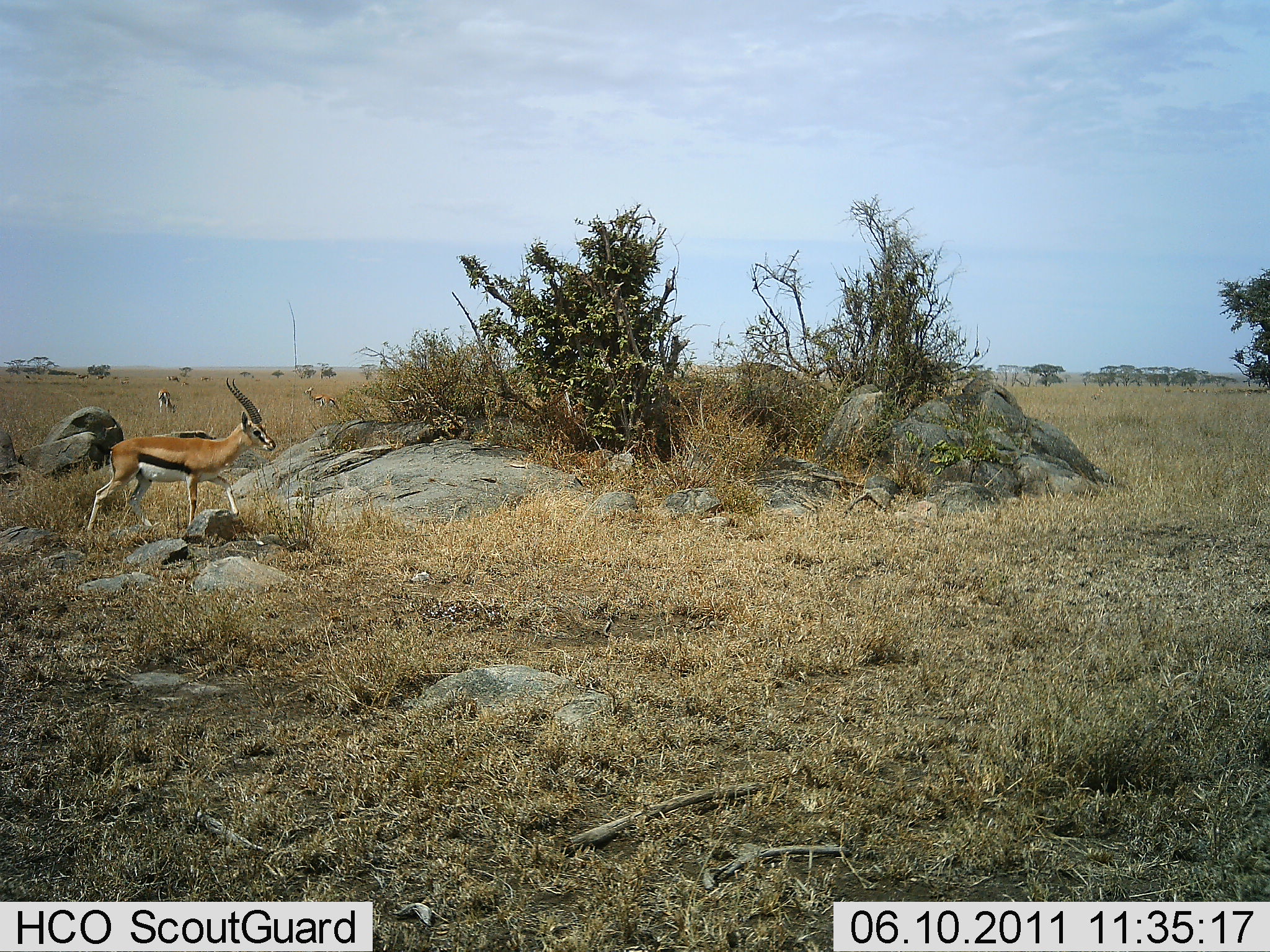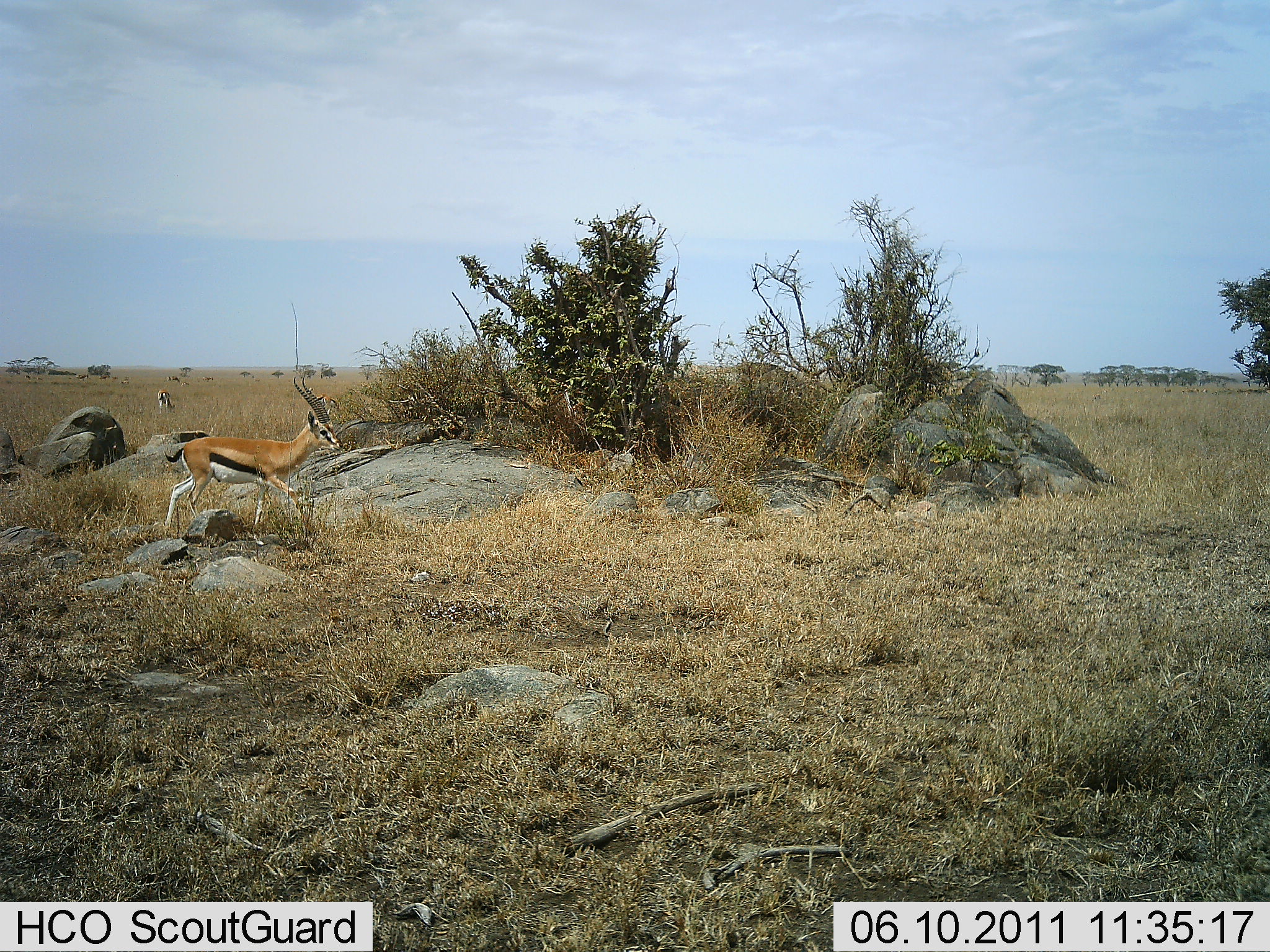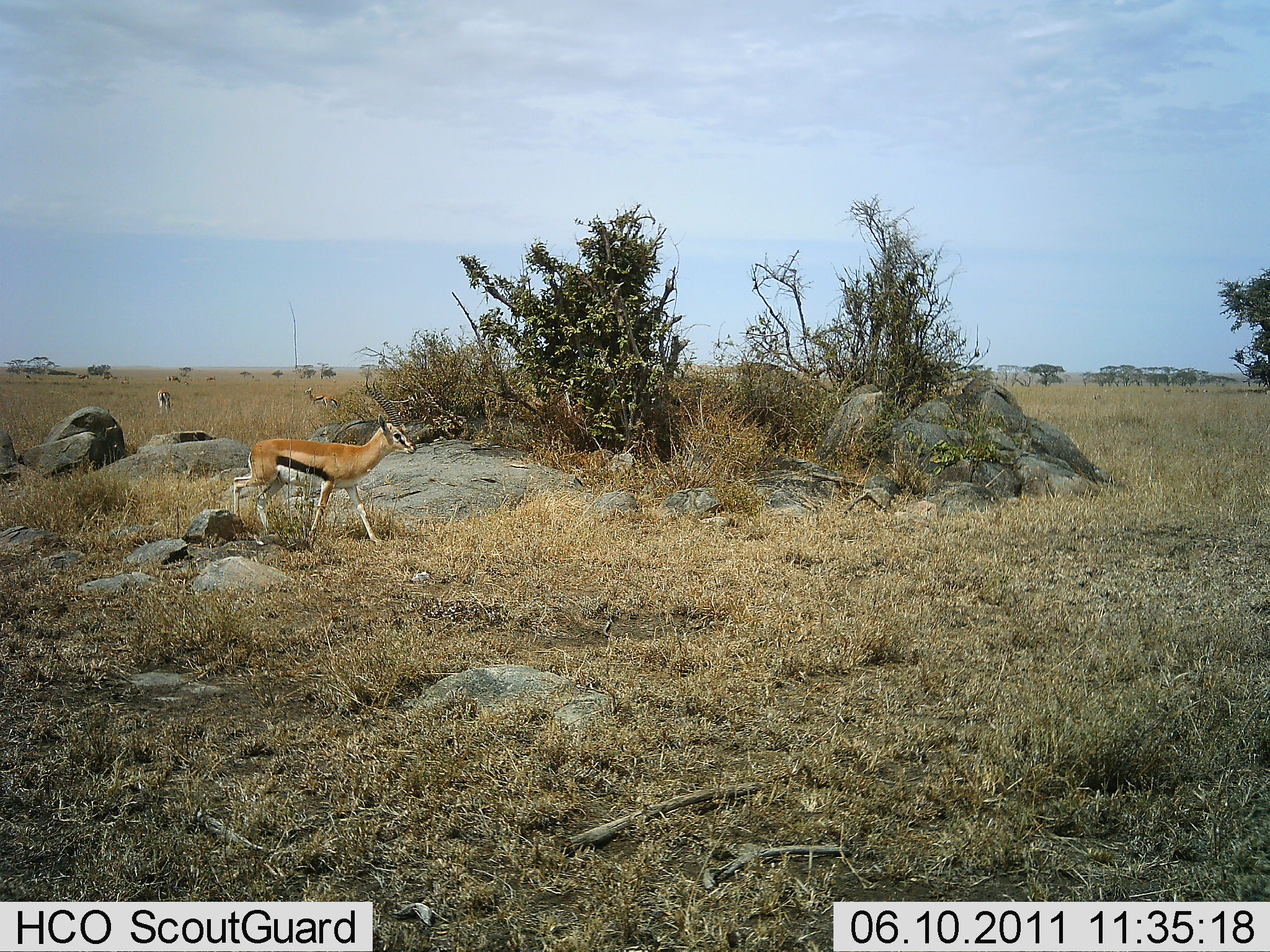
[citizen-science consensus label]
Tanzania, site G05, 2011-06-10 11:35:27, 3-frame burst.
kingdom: Animalia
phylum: Chordata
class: Mammalia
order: Artiodactyla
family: Bovidae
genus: Eudorcas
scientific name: Eudorcas thomsonii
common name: thomson's gazelle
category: gazellethomsons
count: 2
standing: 57%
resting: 0%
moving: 100%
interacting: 0%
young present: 0%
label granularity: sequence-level